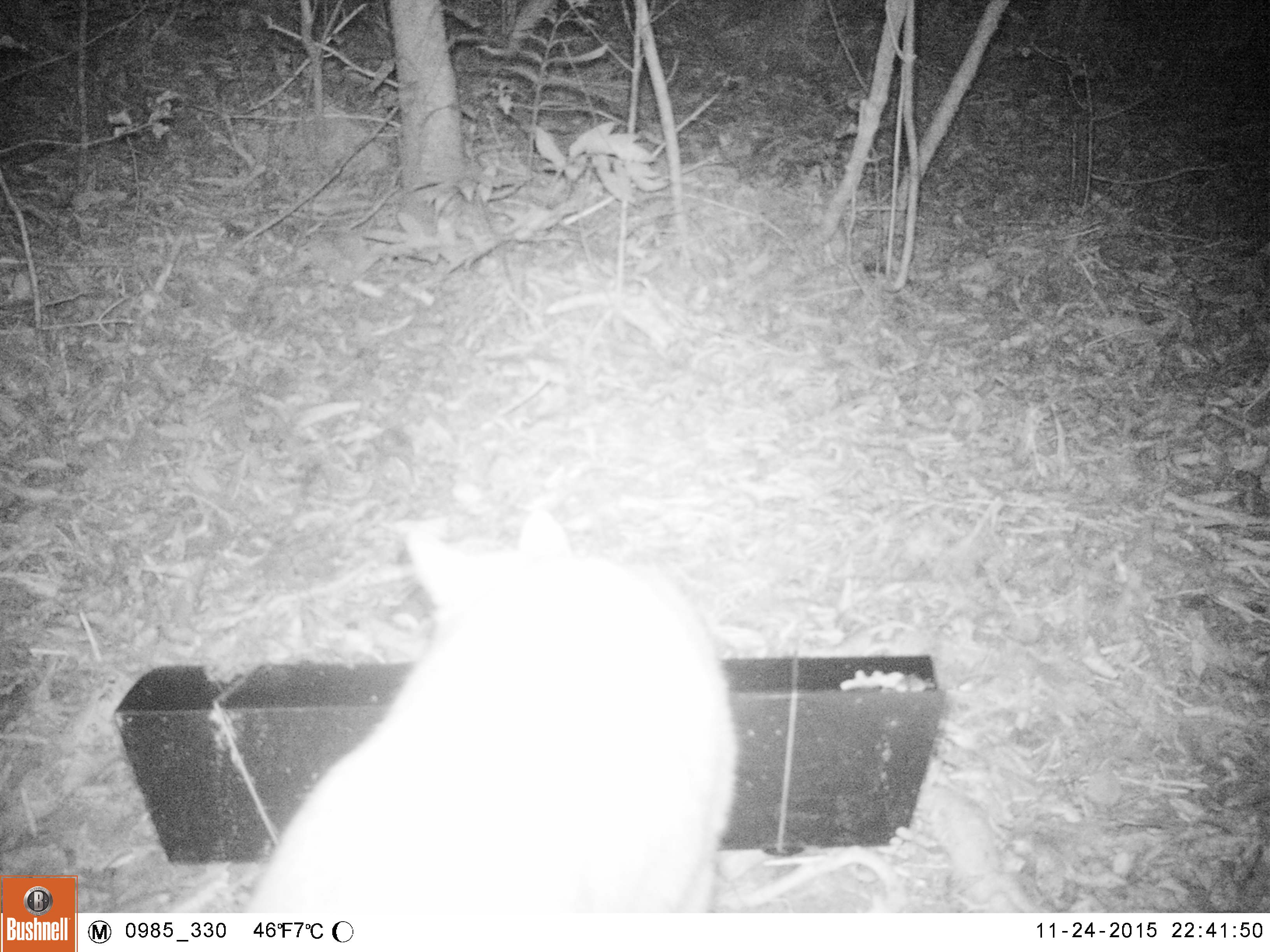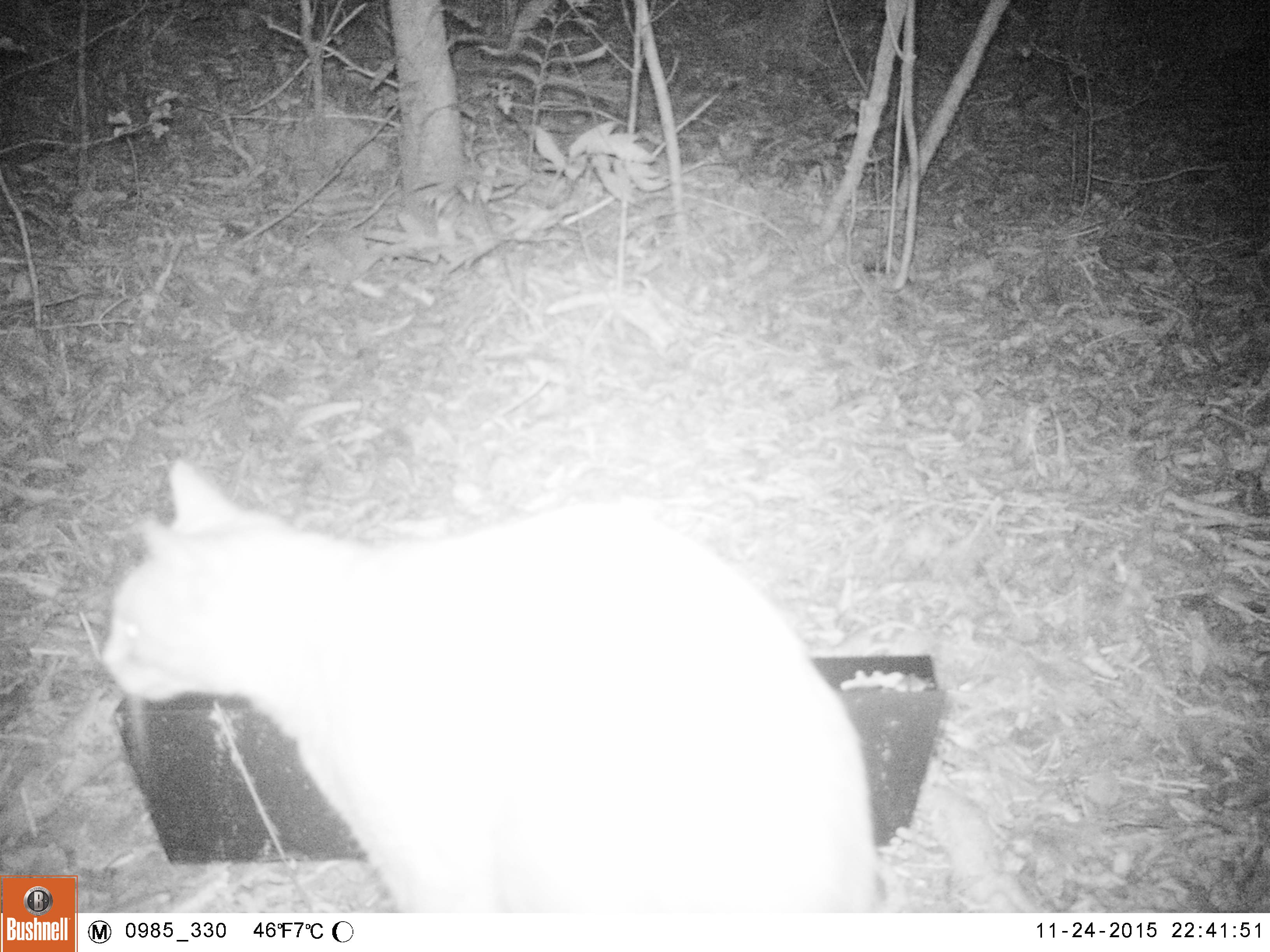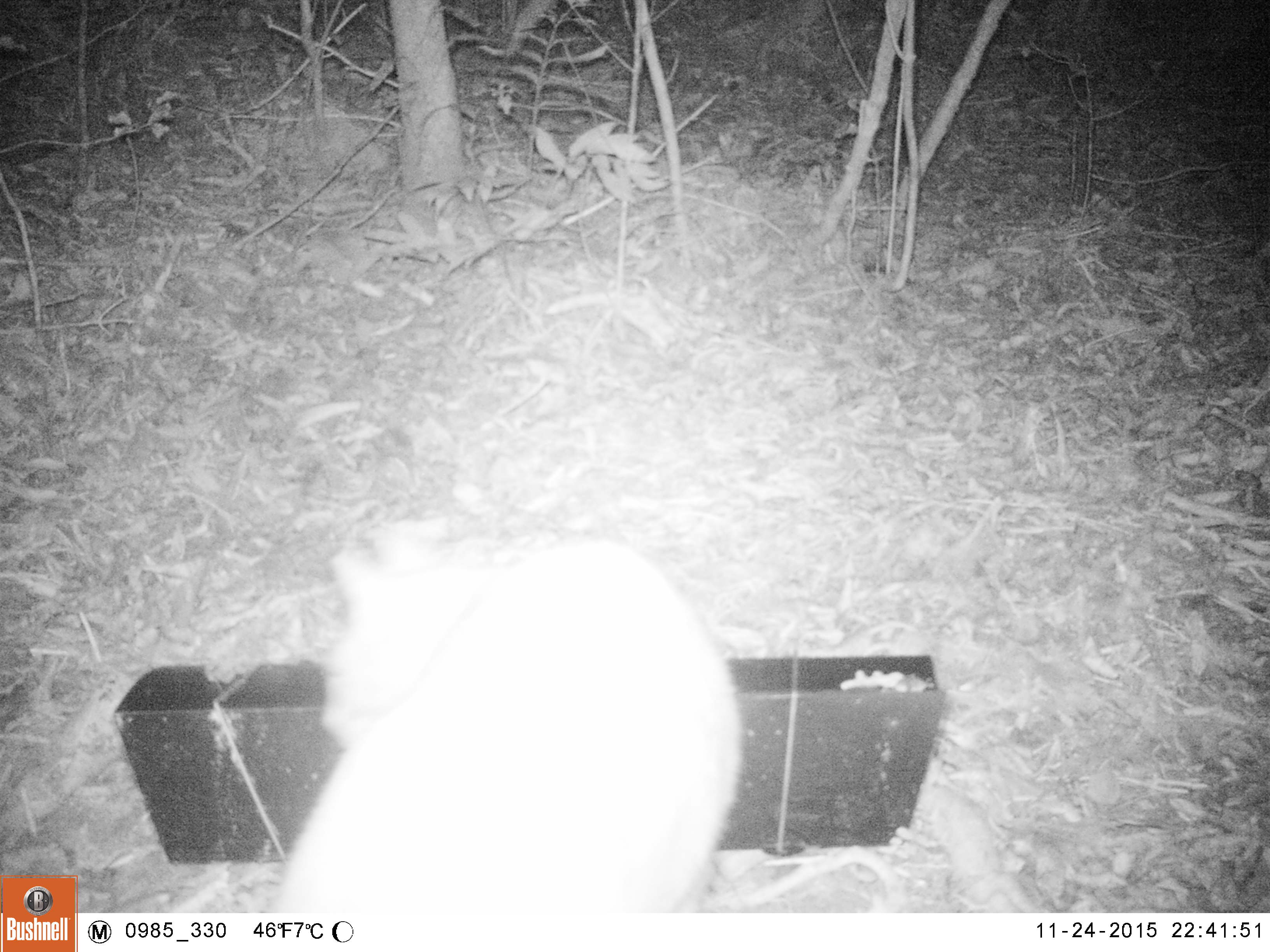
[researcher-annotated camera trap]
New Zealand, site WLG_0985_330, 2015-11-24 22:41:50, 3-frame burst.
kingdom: Animalia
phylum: Chordata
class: Mammalia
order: Carnivora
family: Felidae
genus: Felis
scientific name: Felis catus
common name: domestic cat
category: cat